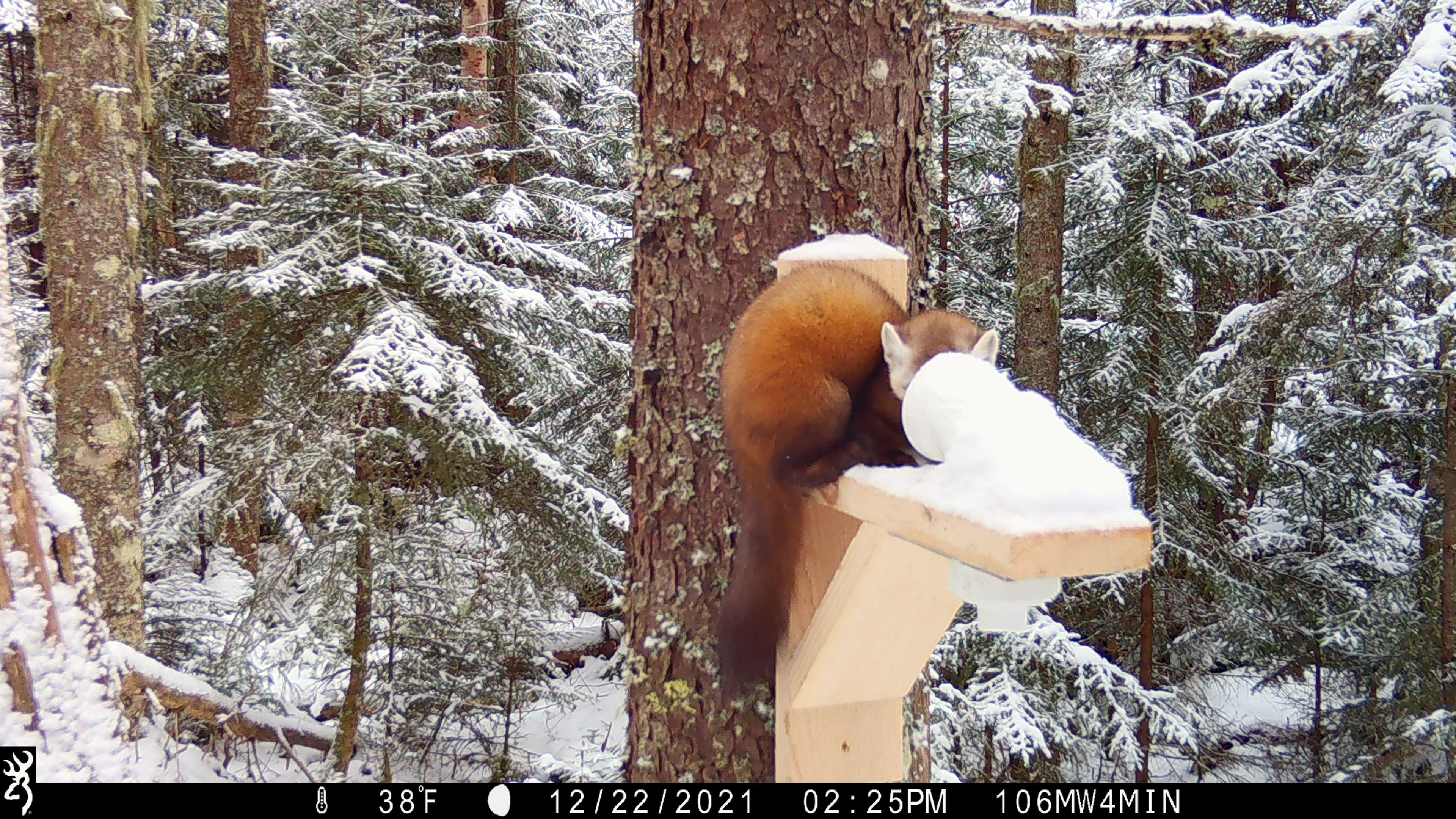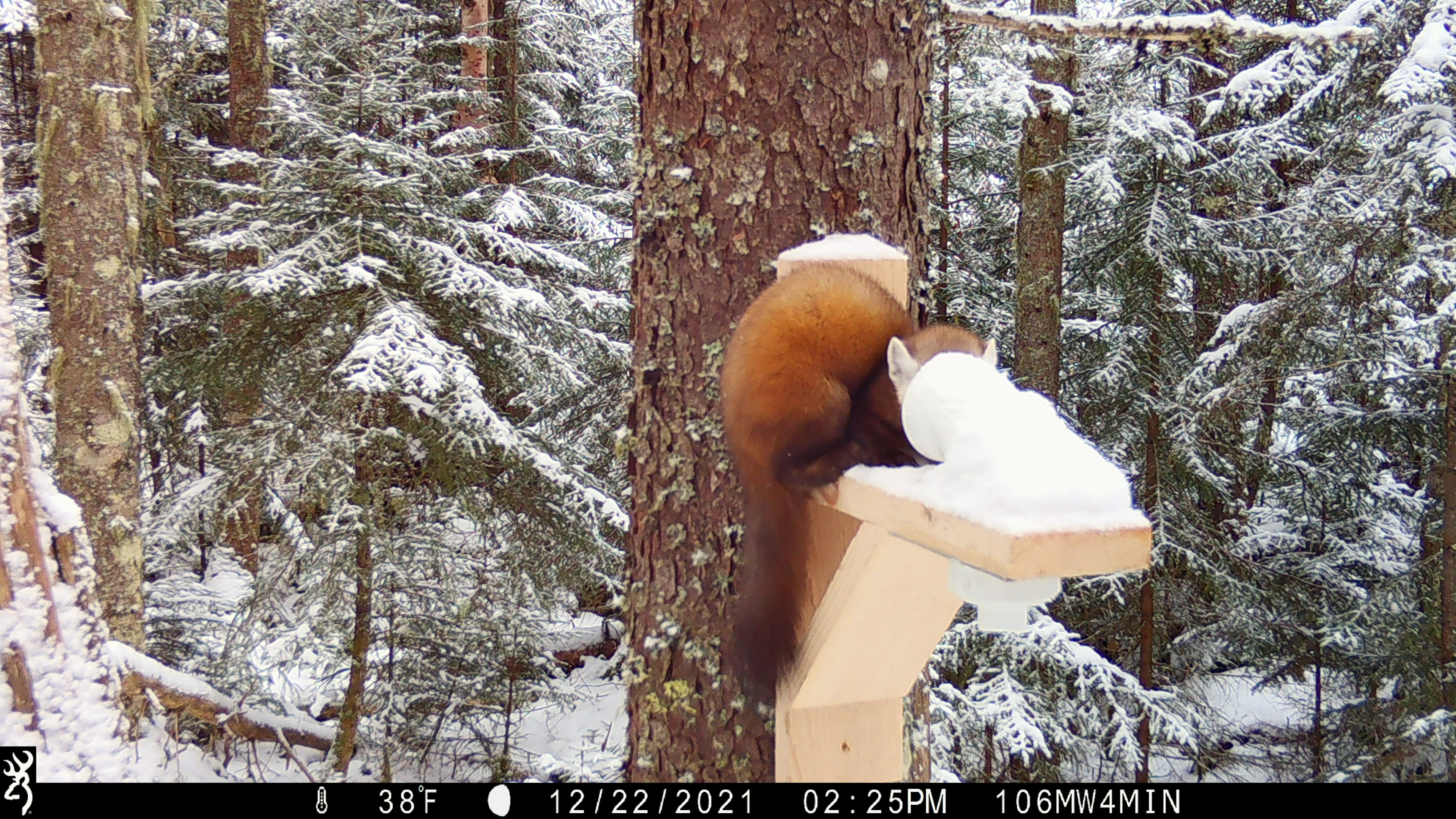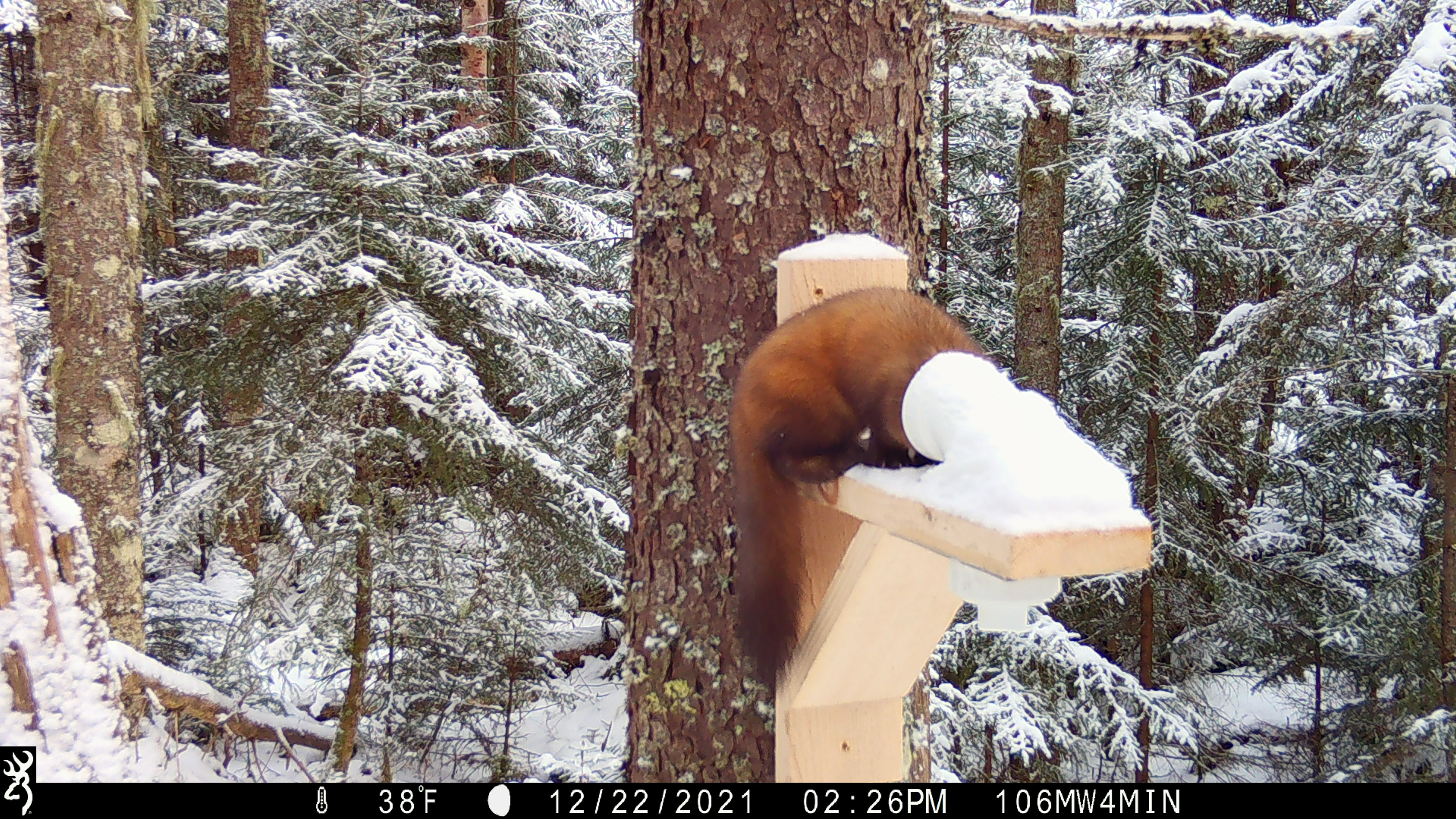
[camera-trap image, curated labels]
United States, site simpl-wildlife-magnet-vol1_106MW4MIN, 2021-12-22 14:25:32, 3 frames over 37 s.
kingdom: Animalia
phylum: Chordata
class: Mammalia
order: Carnivora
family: Mustelidae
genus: Martes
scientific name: Martes americana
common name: american marten